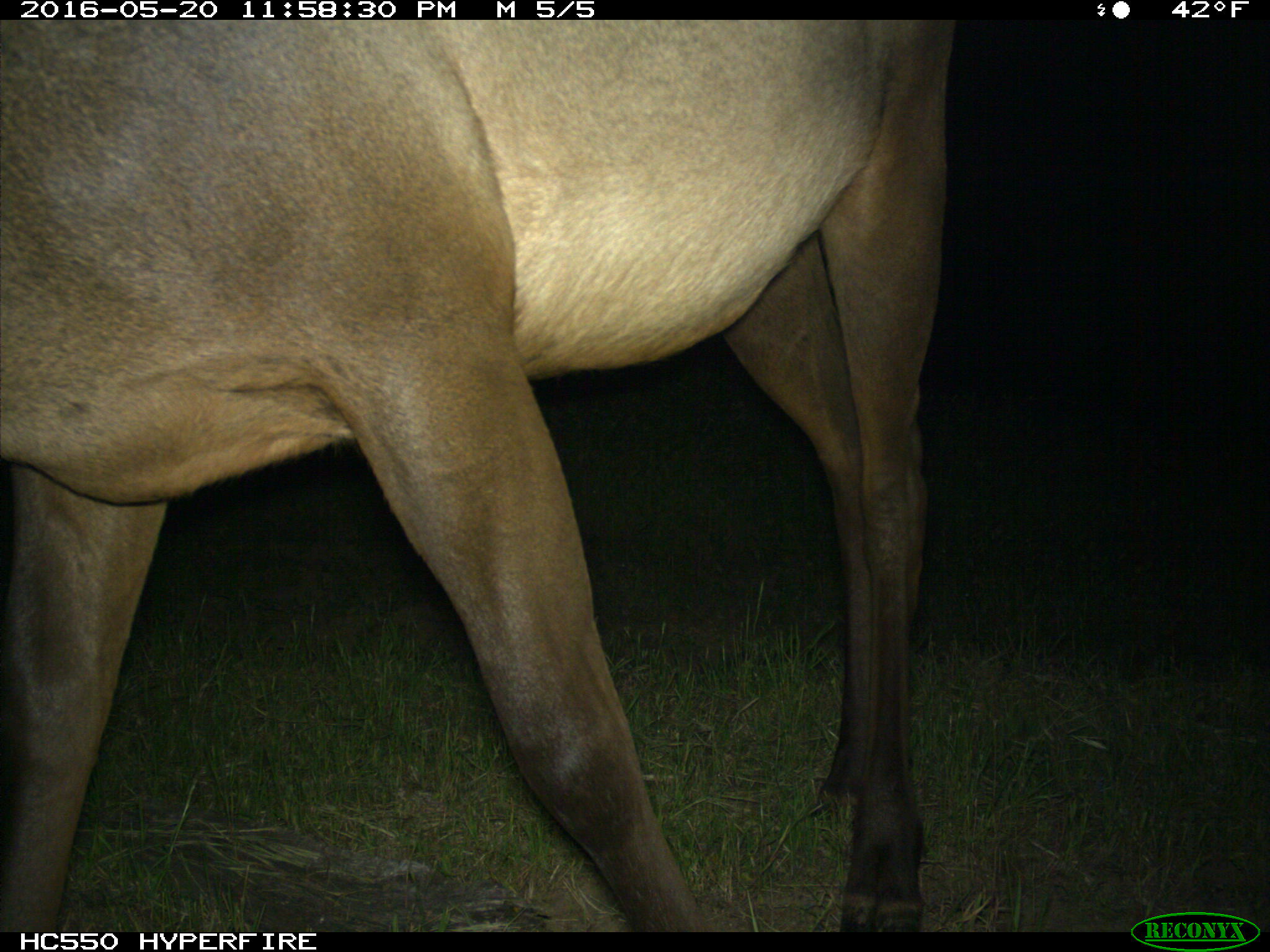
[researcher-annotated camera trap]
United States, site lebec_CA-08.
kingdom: Animalia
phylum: Chordata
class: Mammalia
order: Artiodactyla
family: Cervidae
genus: Cervus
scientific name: Cervus canadensis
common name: elk